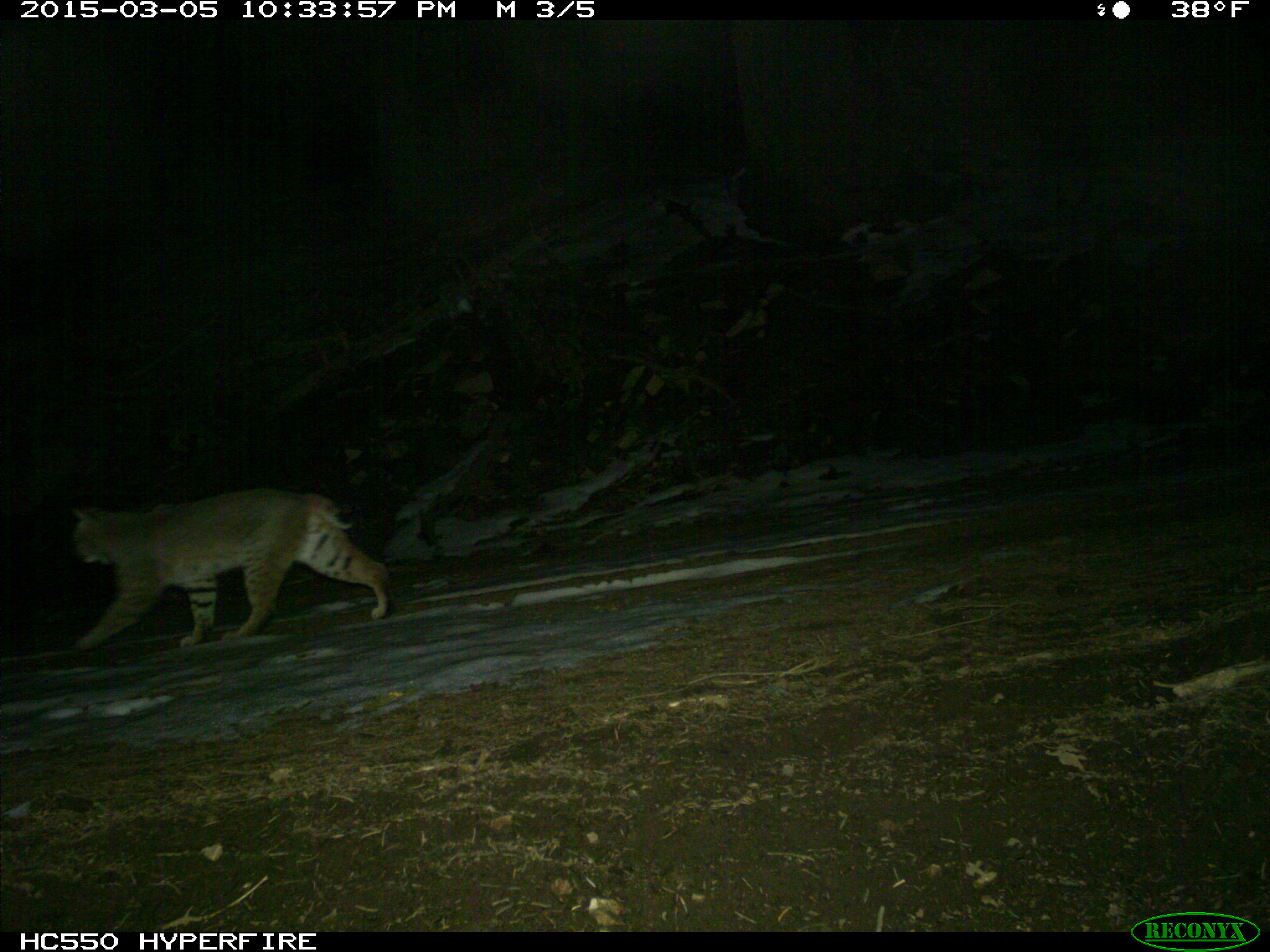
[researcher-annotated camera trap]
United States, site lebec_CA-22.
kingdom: Animalia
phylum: Chordata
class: Mammalia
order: Carnivora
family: Felidae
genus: Lynx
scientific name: Lynx rufus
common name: bobcat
Lynx rufus (bobcat).